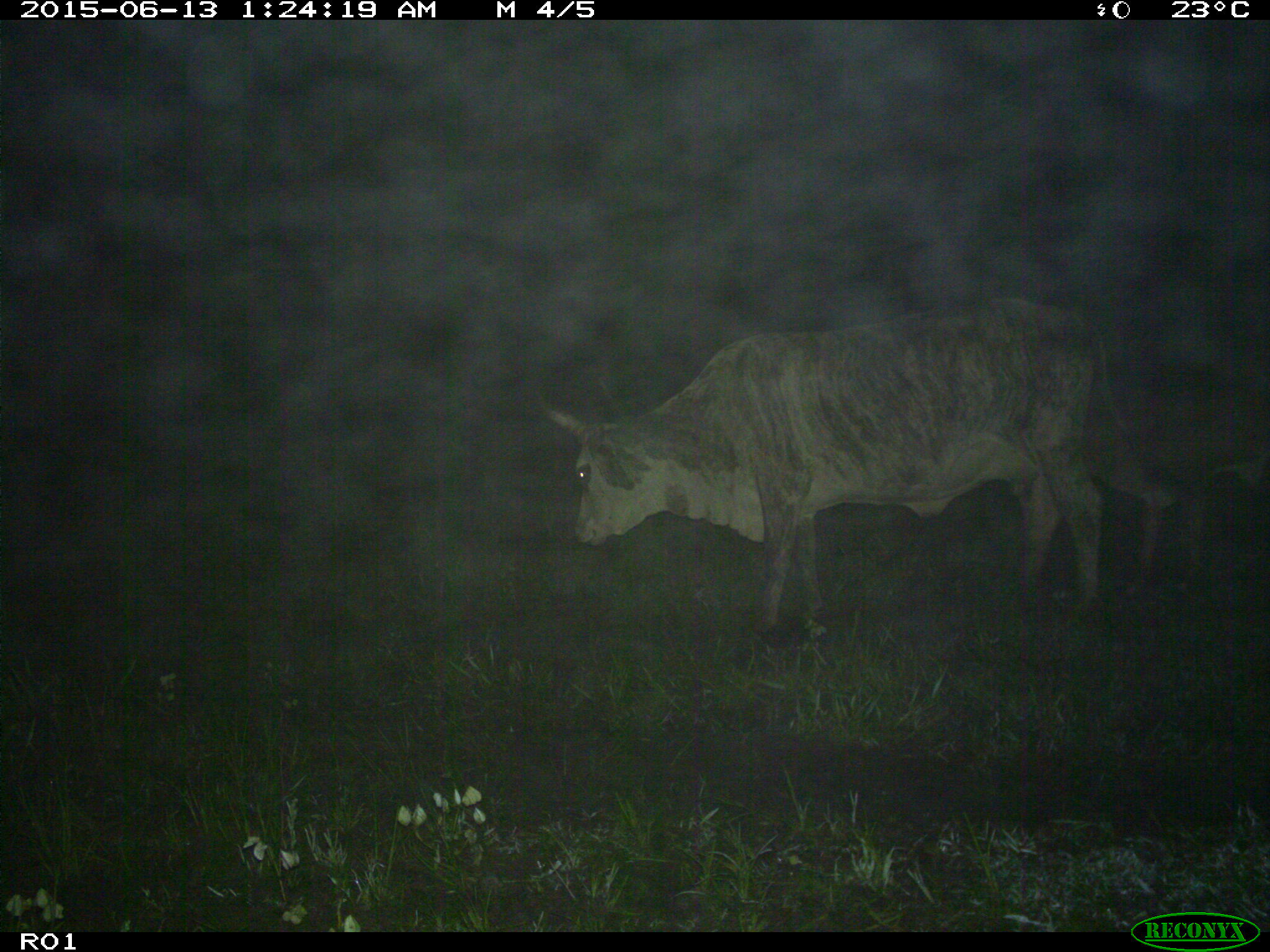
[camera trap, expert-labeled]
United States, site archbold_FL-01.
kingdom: Animalia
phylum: Chordata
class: Mammalia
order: Artiodactyla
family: Bovidae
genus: Bos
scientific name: Bos taurus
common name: domestic cow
Bos taurus (domestic cow).